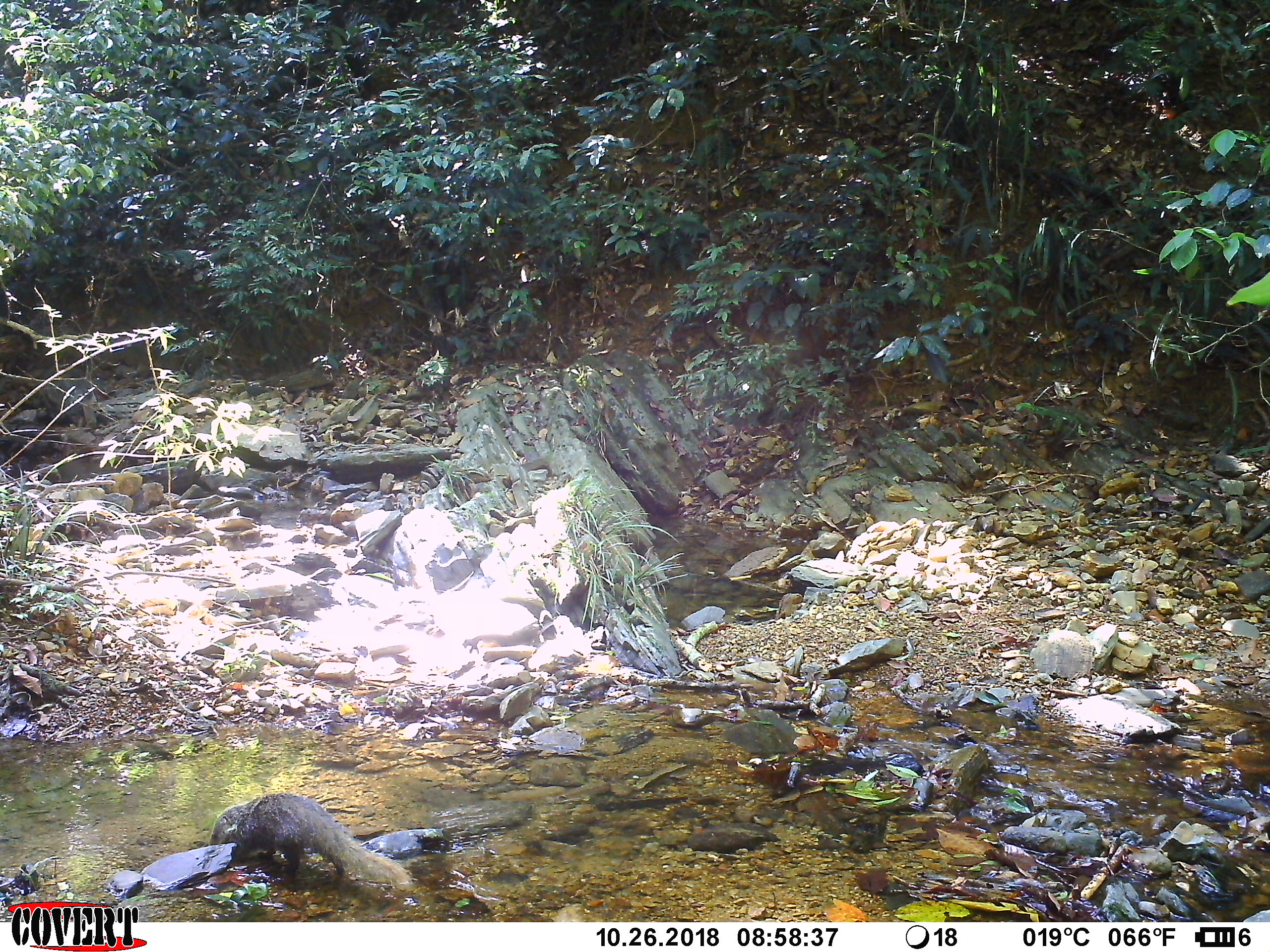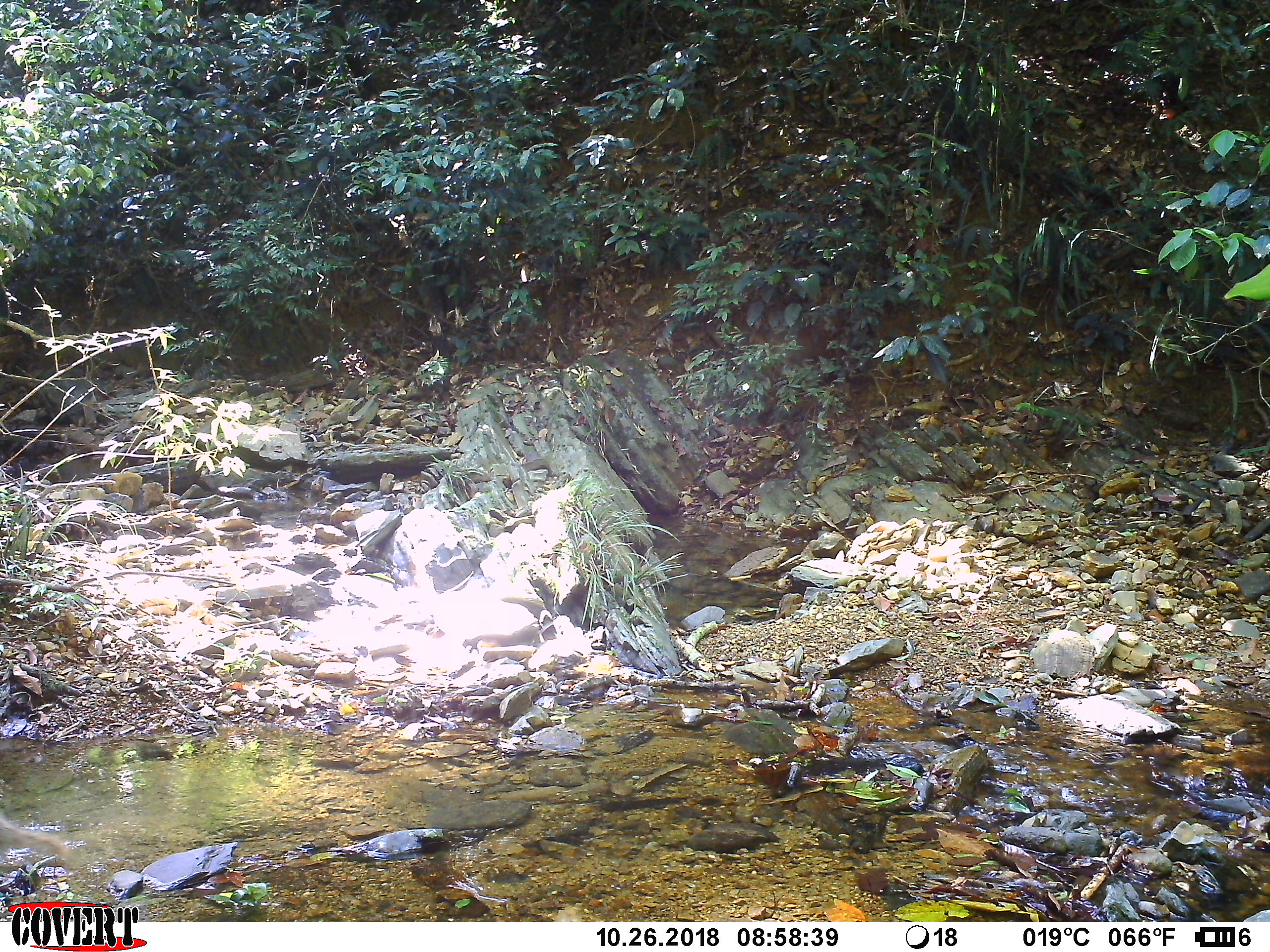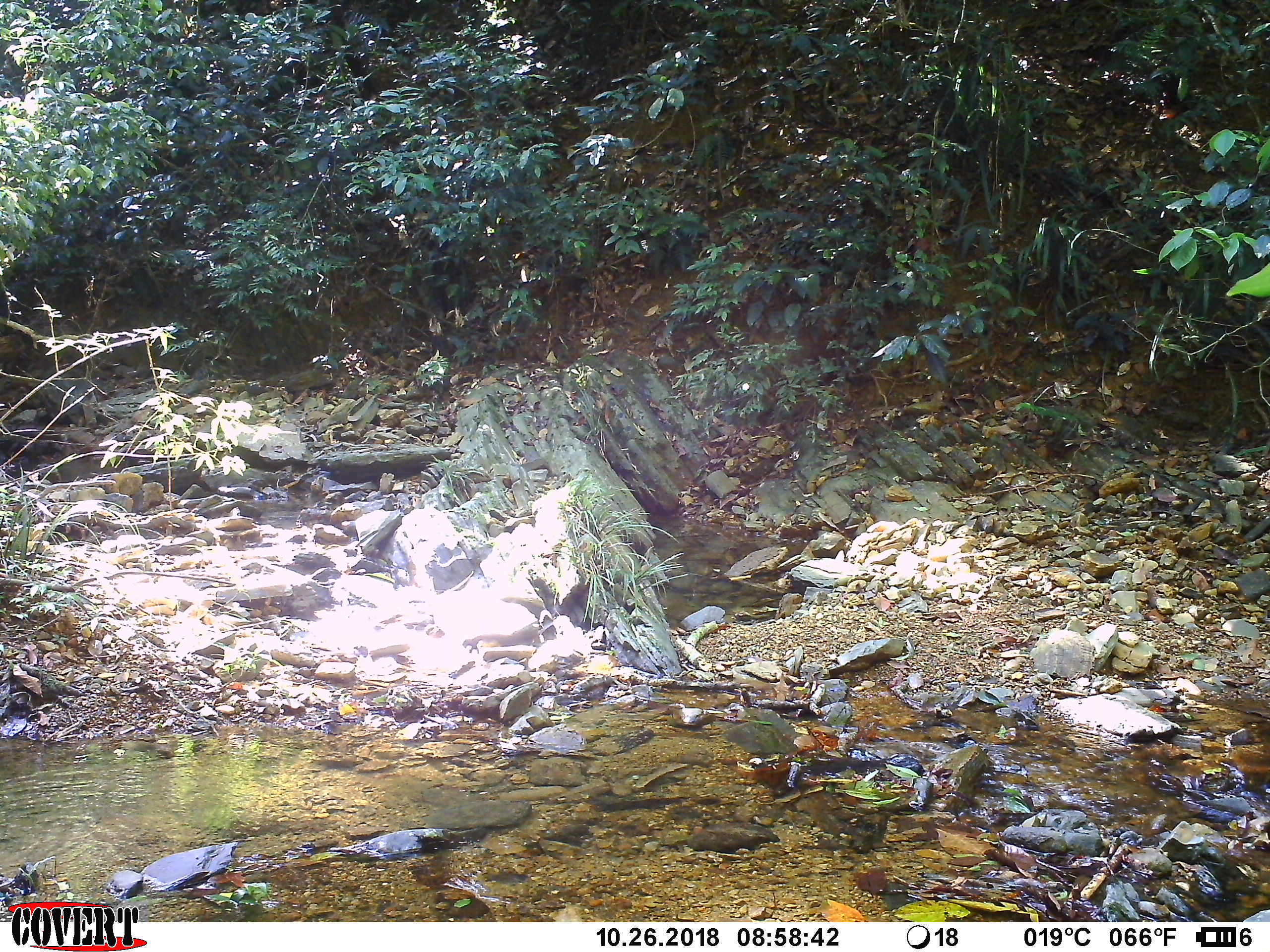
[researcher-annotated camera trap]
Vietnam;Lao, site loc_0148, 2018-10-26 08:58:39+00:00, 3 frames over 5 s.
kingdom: Animalia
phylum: Chordata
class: Mammalia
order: Carnivora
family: Herpestidae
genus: Urva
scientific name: Urva urva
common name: crab-eating mongoose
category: crab eating mongoose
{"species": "crab eating mongoose (crab-eating mongoose) (Urva urva)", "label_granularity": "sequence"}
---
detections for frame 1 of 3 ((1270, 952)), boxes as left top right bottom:
crab eating mongoose: 209 792 413 891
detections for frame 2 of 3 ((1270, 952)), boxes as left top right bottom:
crab eating mongoose: 0 810 76 868